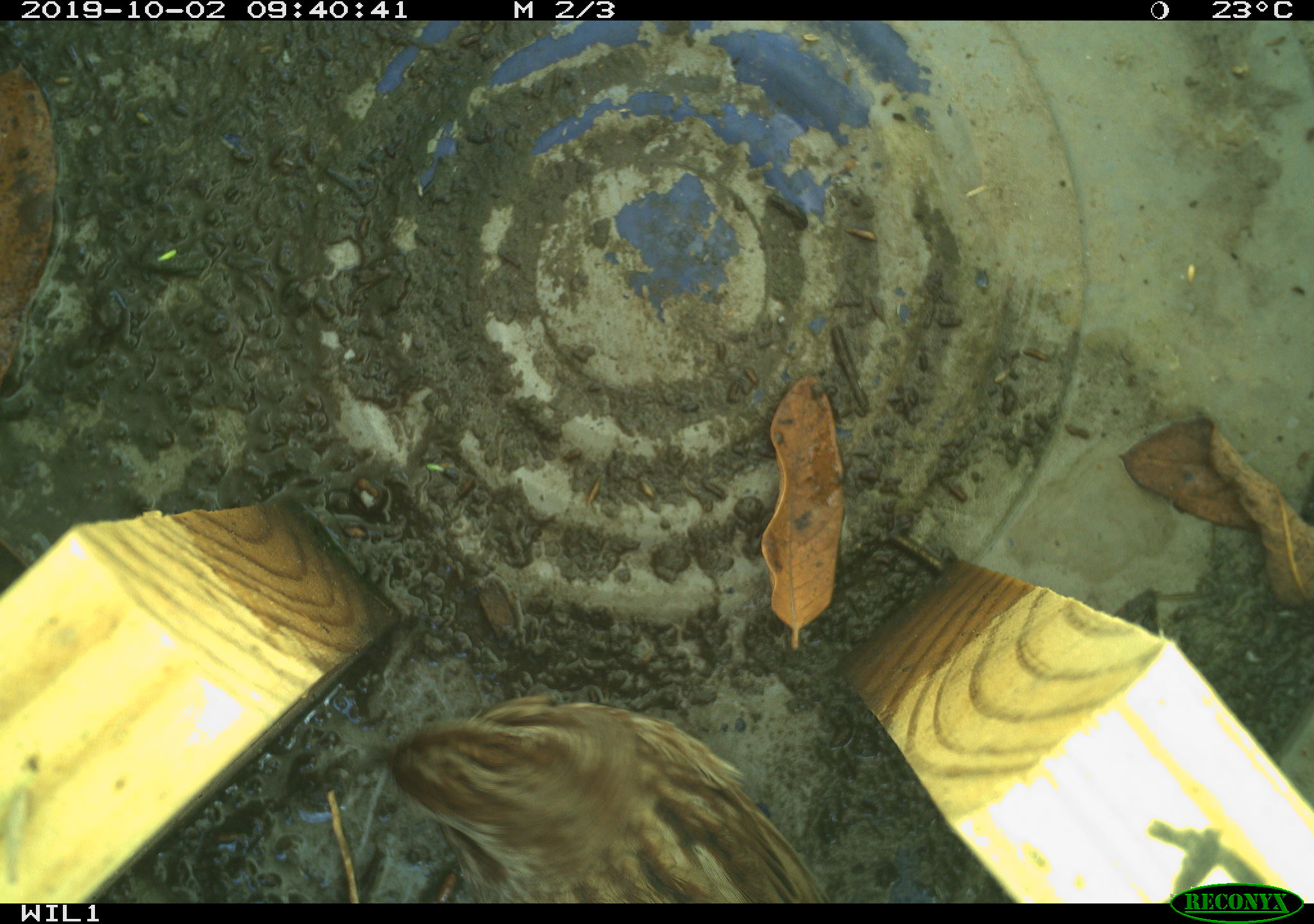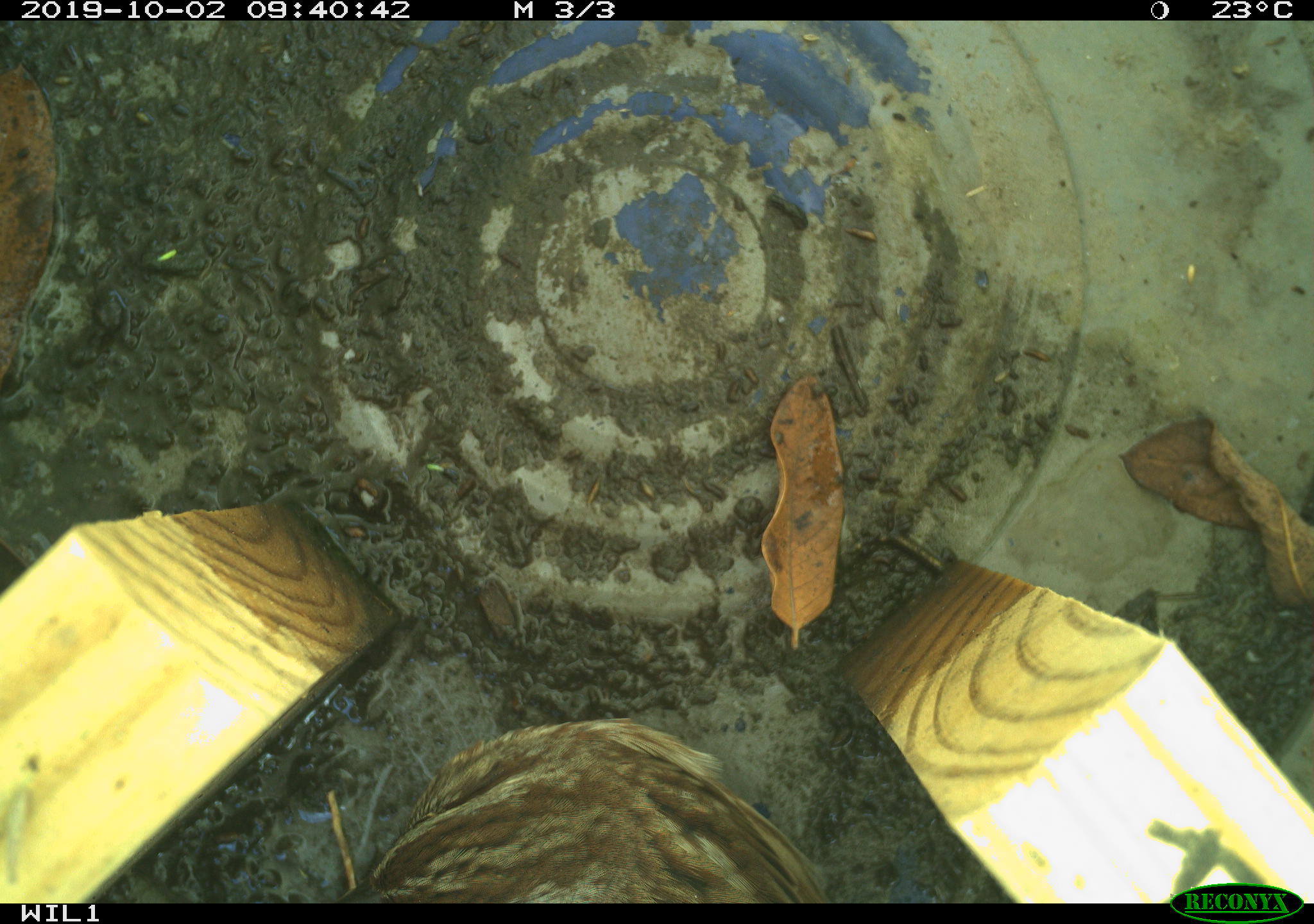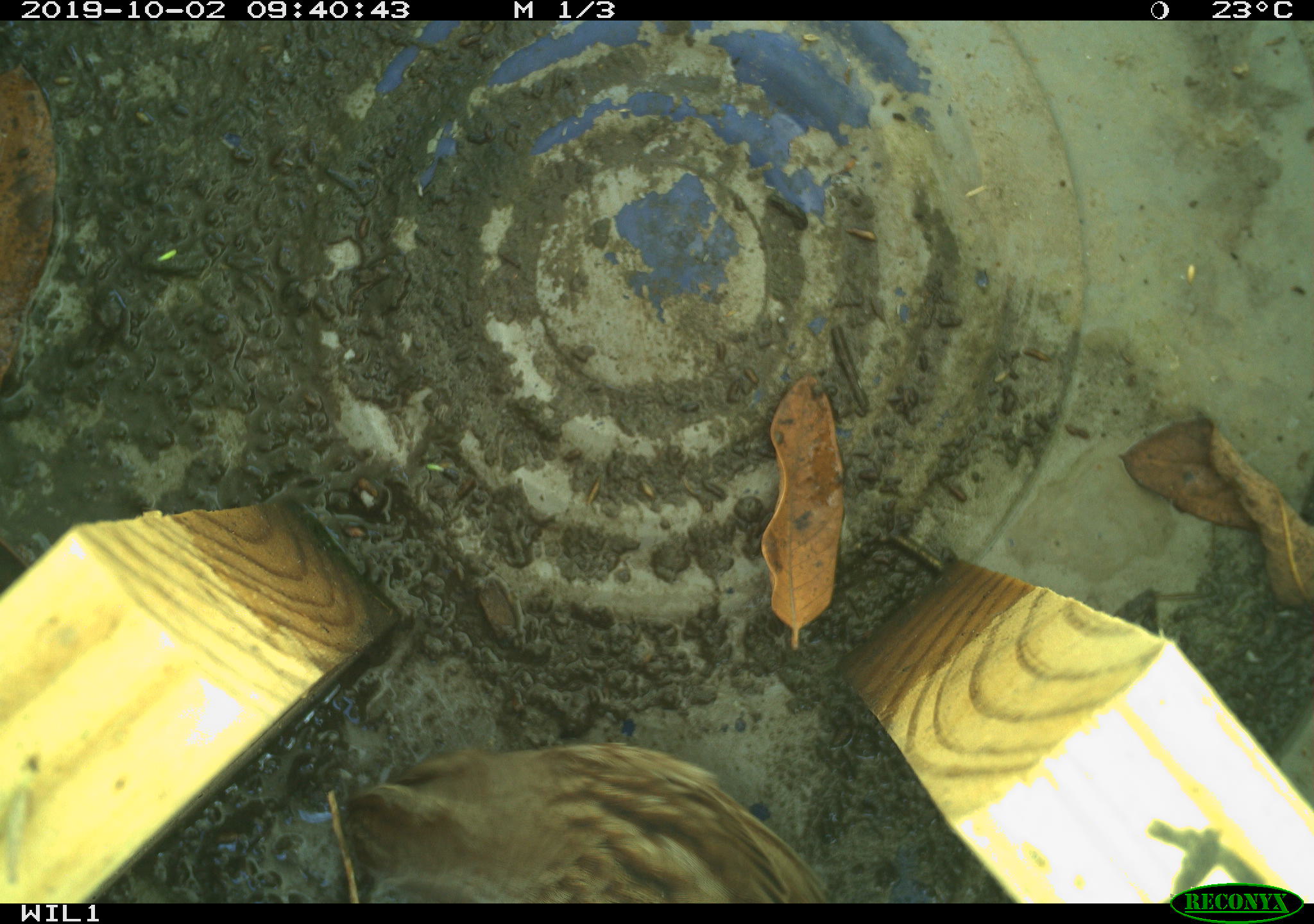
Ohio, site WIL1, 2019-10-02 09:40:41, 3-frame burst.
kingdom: Animalia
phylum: Chordata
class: Aves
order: Passeriformes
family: Passerellidae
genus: Melospiza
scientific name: Melospiza melodia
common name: song sparrow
Song sparrow (Melospiza melodia).